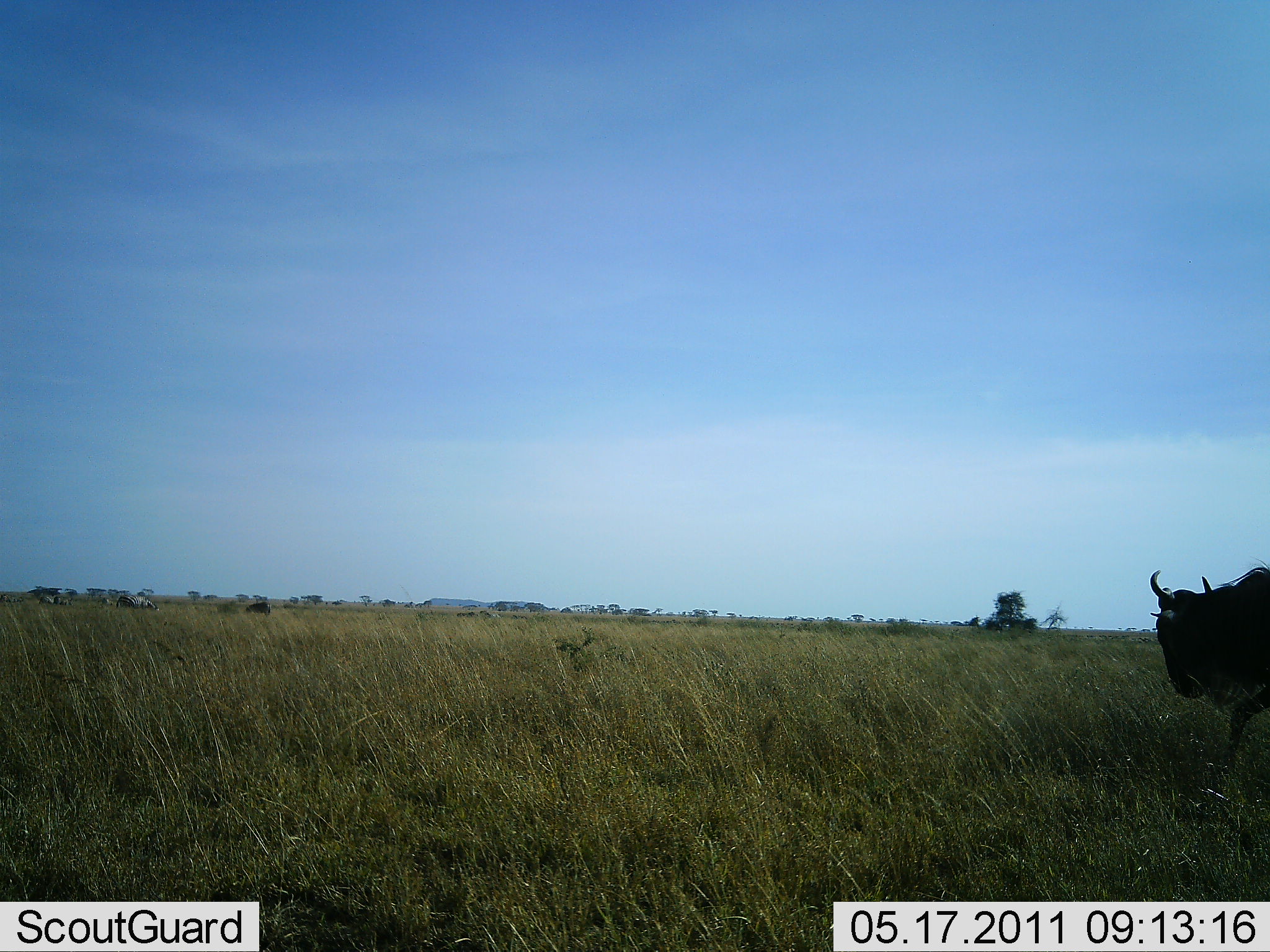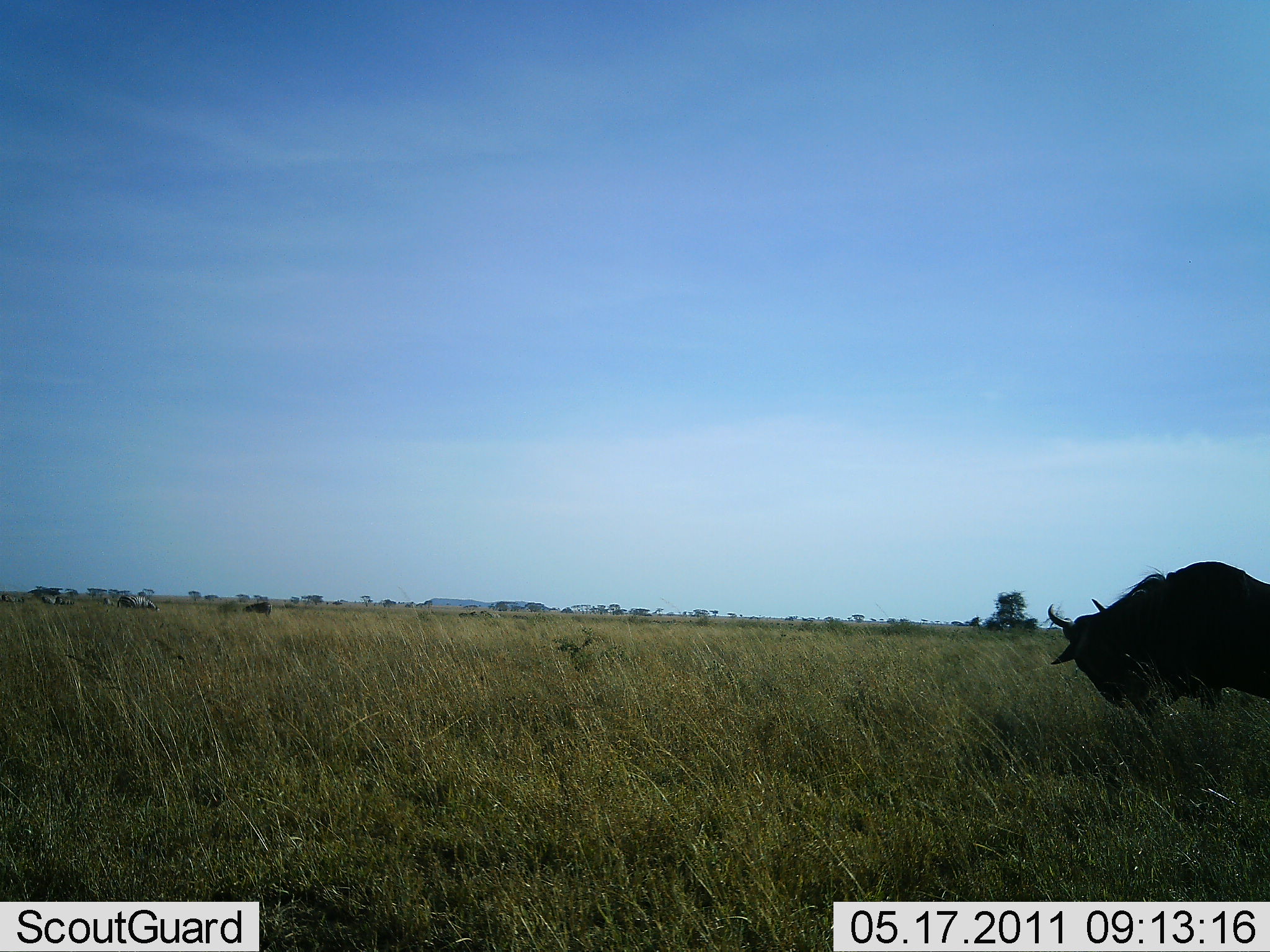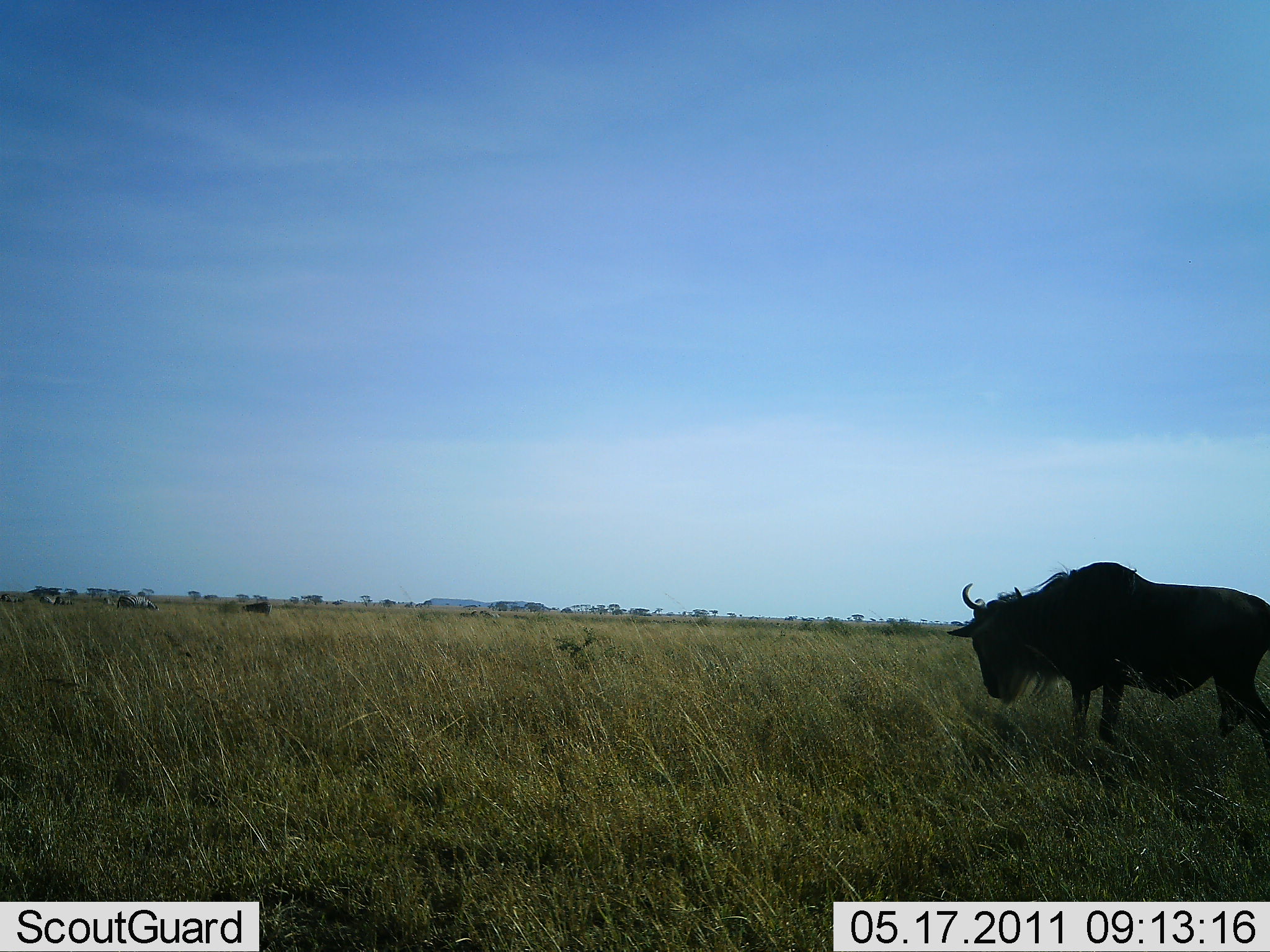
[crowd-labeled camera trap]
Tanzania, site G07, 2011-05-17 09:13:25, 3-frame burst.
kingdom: Animalia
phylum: Chordata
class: Mammalia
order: Artiodactyla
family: Bovidae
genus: Connochaetes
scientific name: Connochaetes taurinus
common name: blue wildebeest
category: wildebeest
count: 1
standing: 18%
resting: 0%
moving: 82%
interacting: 0%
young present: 0%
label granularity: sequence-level